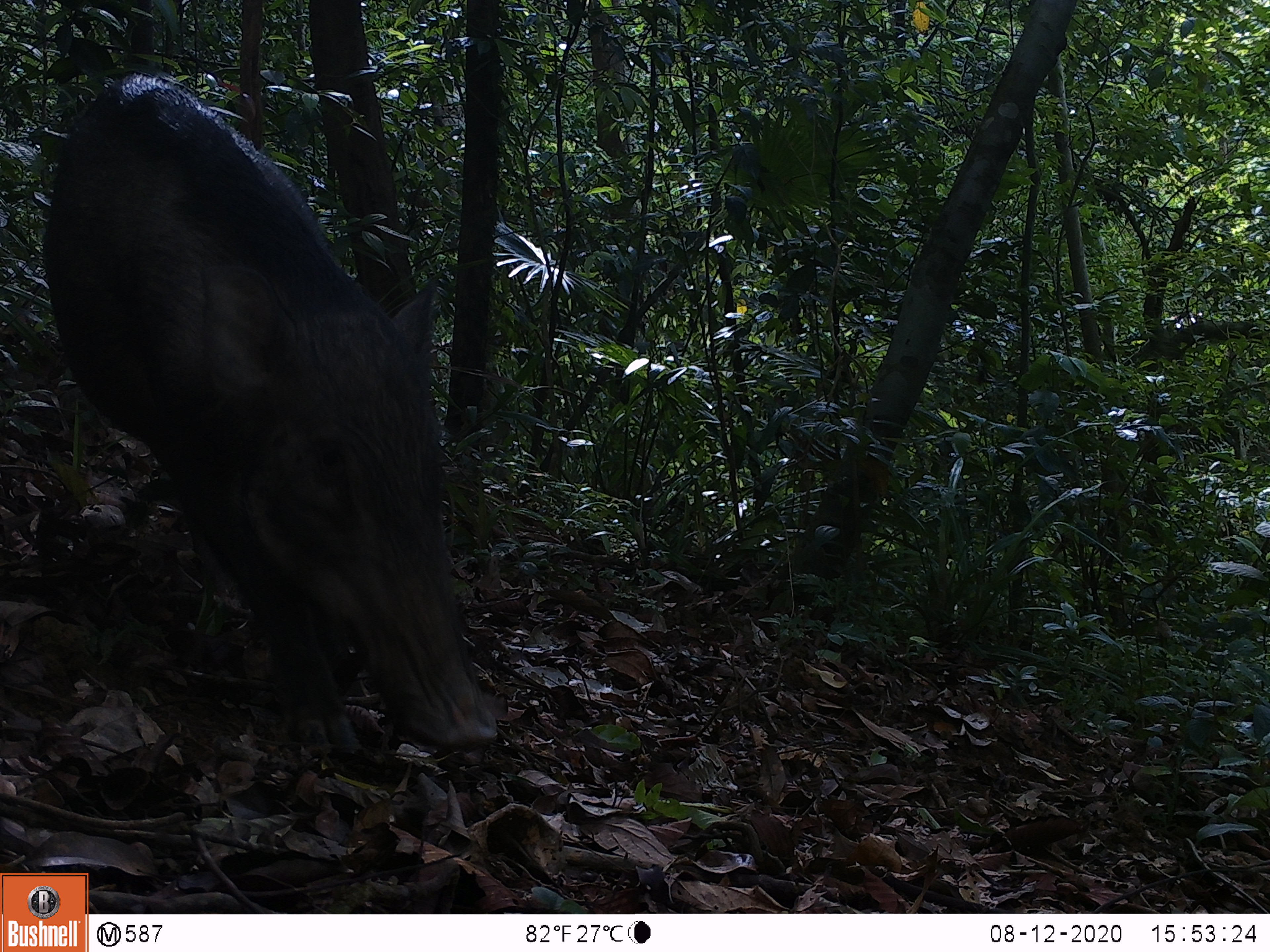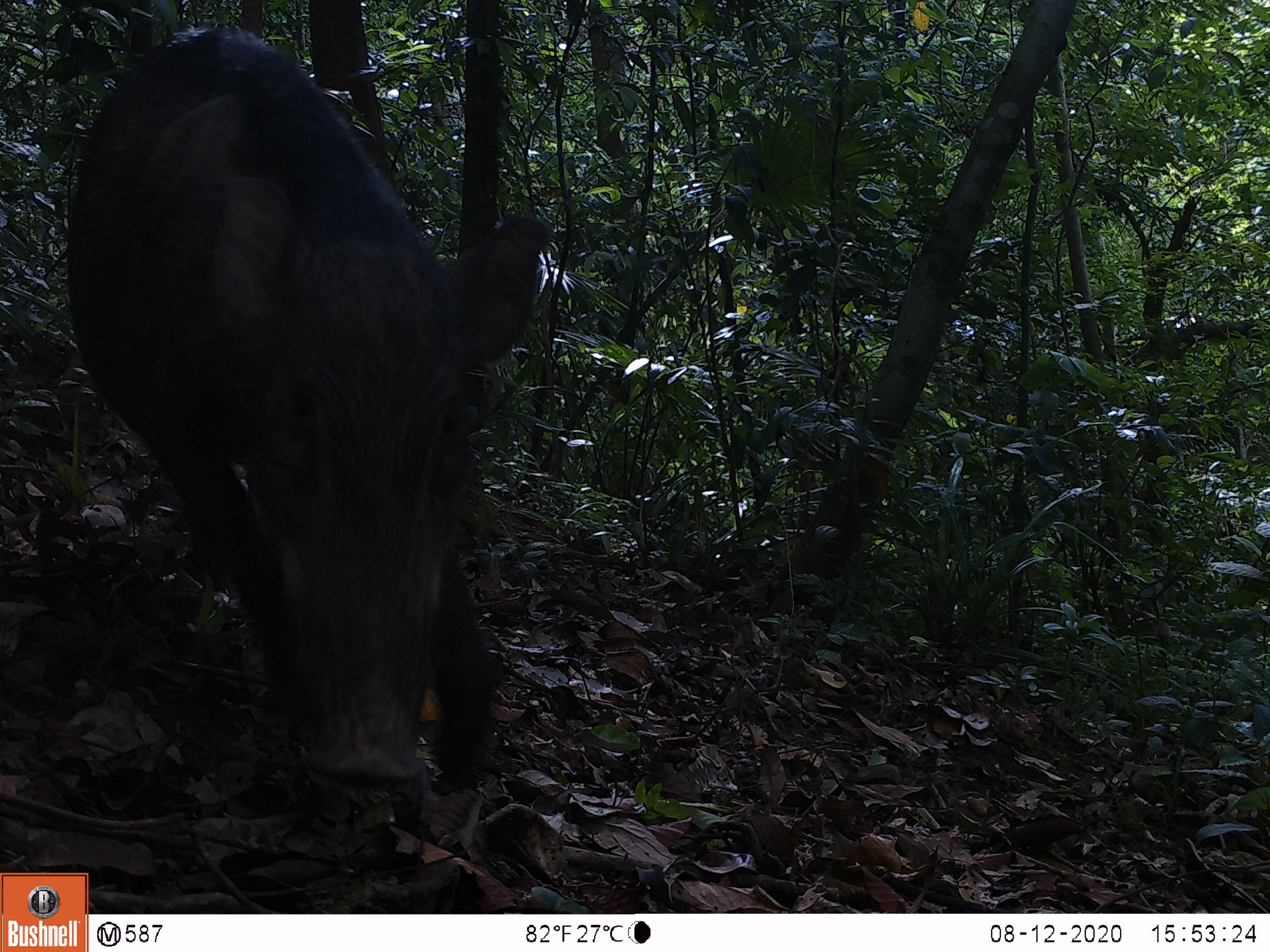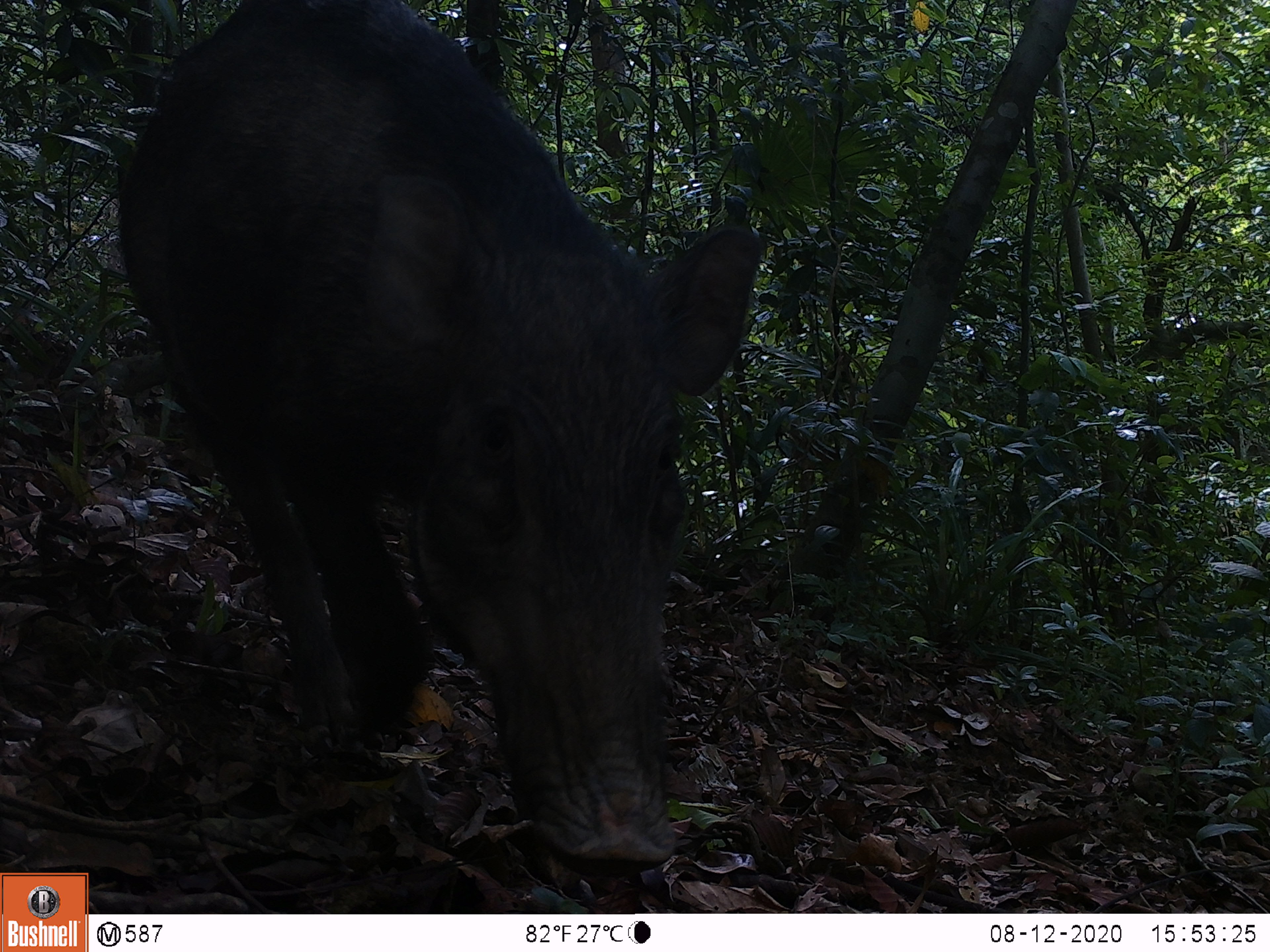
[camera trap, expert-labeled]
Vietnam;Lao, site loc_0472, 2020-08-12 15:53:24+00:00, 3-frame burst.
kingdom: Animalia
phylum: Chordata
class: Mammalia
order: Artiodactyla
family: Suidae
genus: Sus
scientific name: Sus scrofa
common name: eurasian wild pig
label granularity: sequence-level